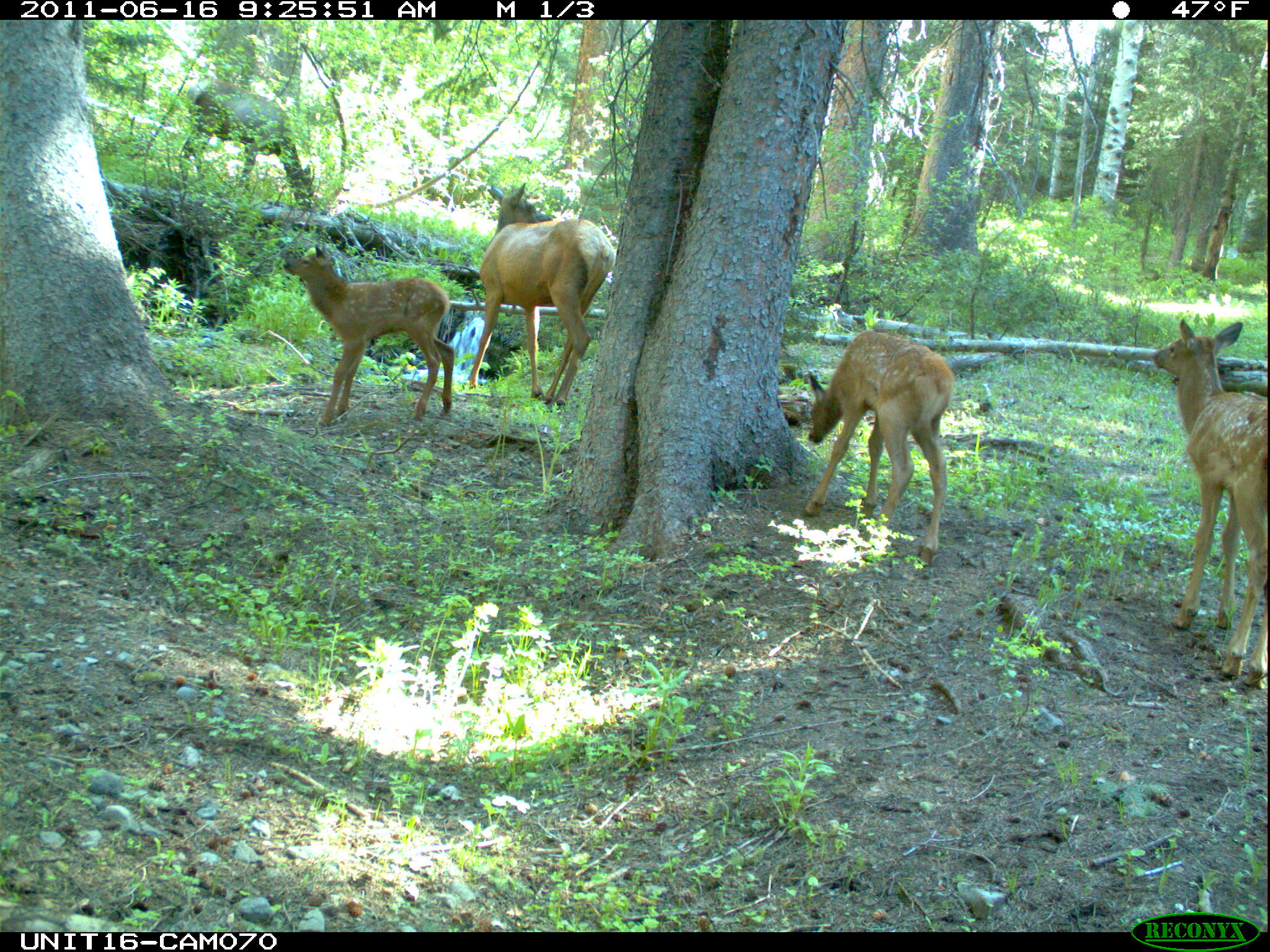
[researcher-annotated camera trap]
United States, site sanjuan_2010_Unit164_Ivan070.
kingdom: Animalia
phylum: Chordata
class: Mammalia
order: Artiodactyla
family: Cervidae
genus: Cervus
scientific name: Cervus elaphus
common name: red deer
Cervus elaphus (red deer).